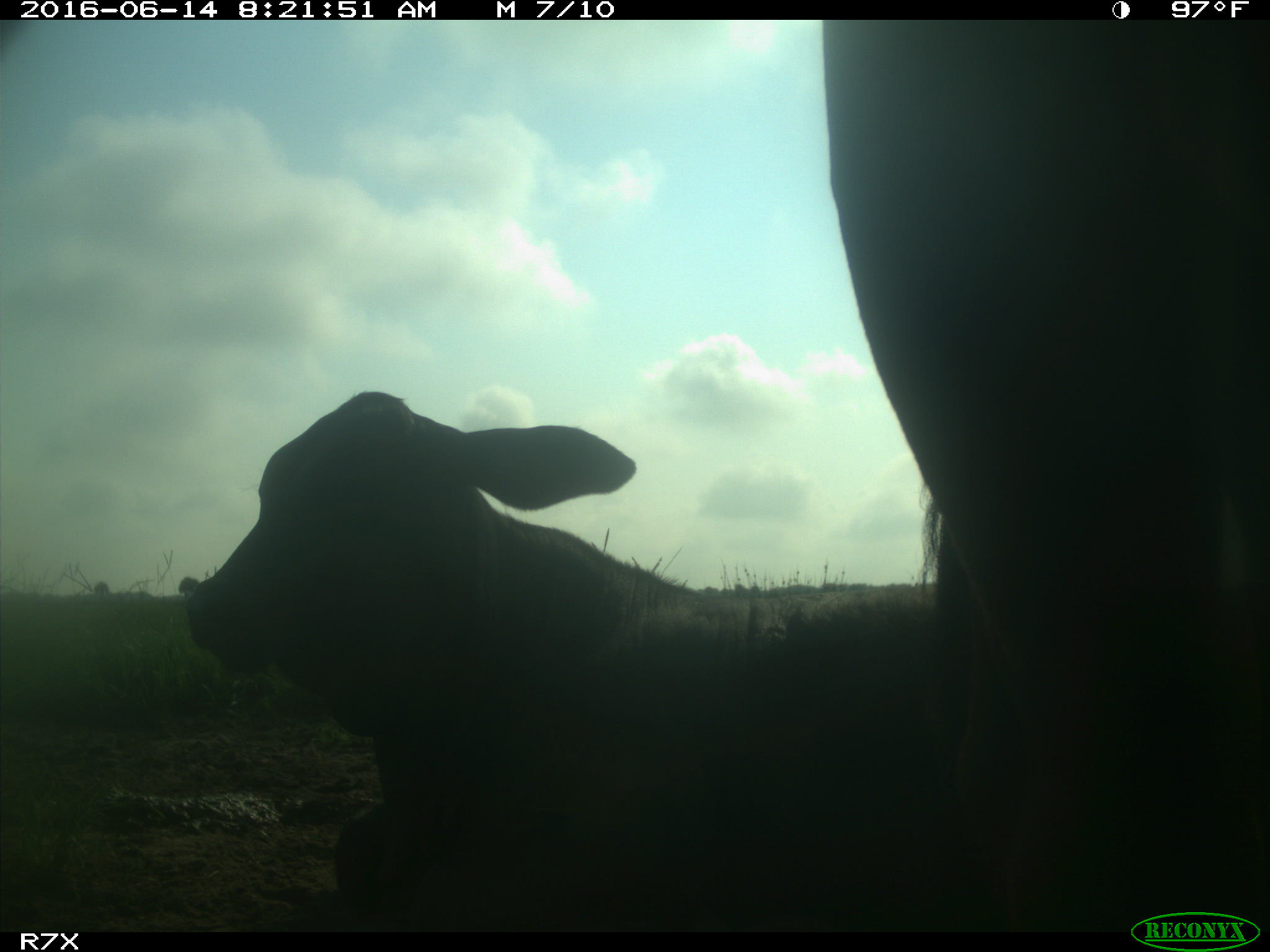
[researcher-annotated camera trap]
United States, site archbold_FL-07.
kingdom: Animalia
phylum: Chordata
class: Mammalia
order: Artiodactyla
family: Bovidae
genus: Bos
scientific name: Bos taurus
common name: domestic cow